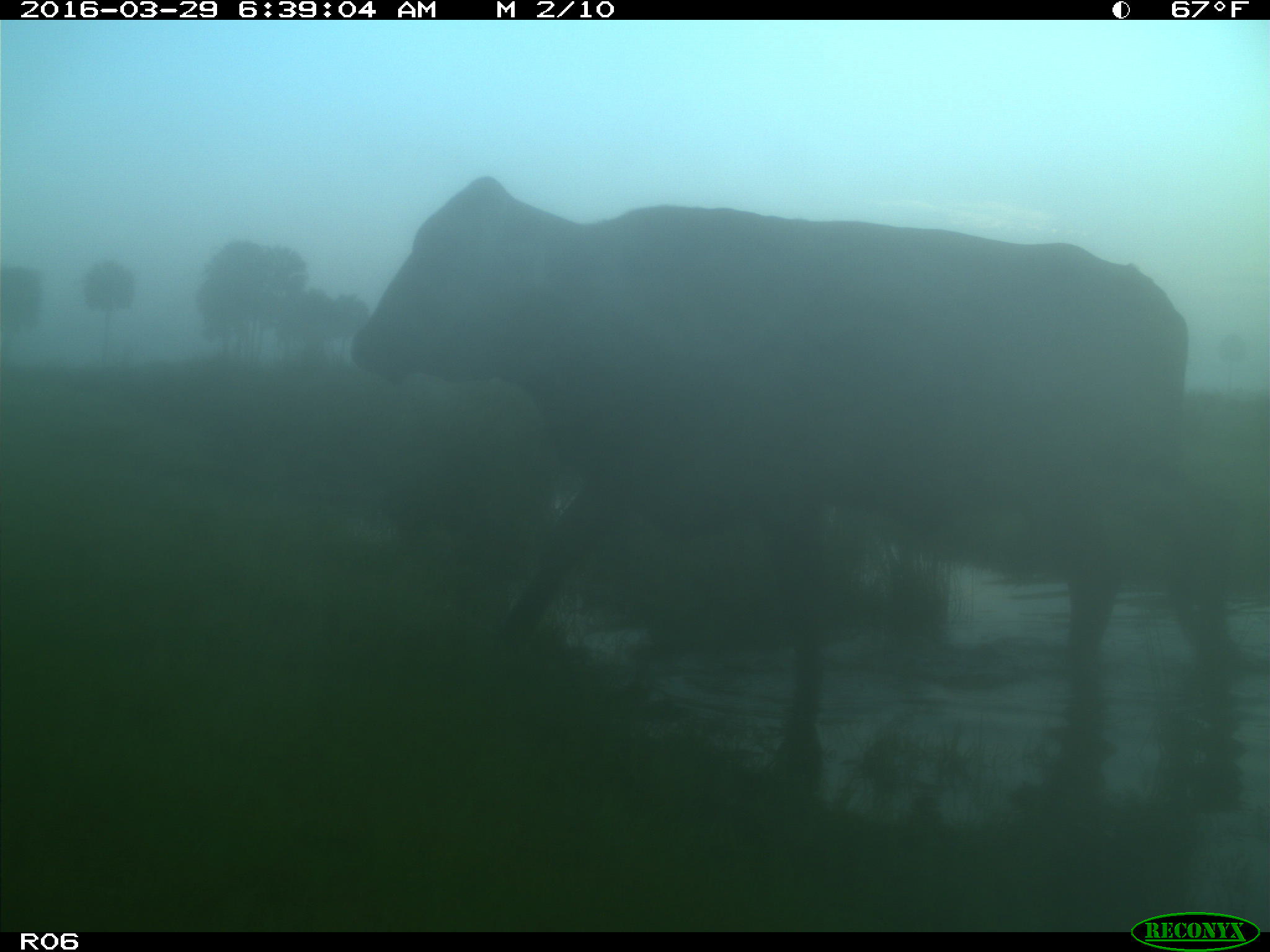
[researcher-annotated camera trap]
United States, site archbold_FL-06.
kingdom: Animalia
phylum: Chordata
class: Mammalia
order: Artiodactyla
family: Bovidae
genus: Bos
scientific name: Bos taurus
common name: domestic cow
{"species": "Bos taurus (domestic cow)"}